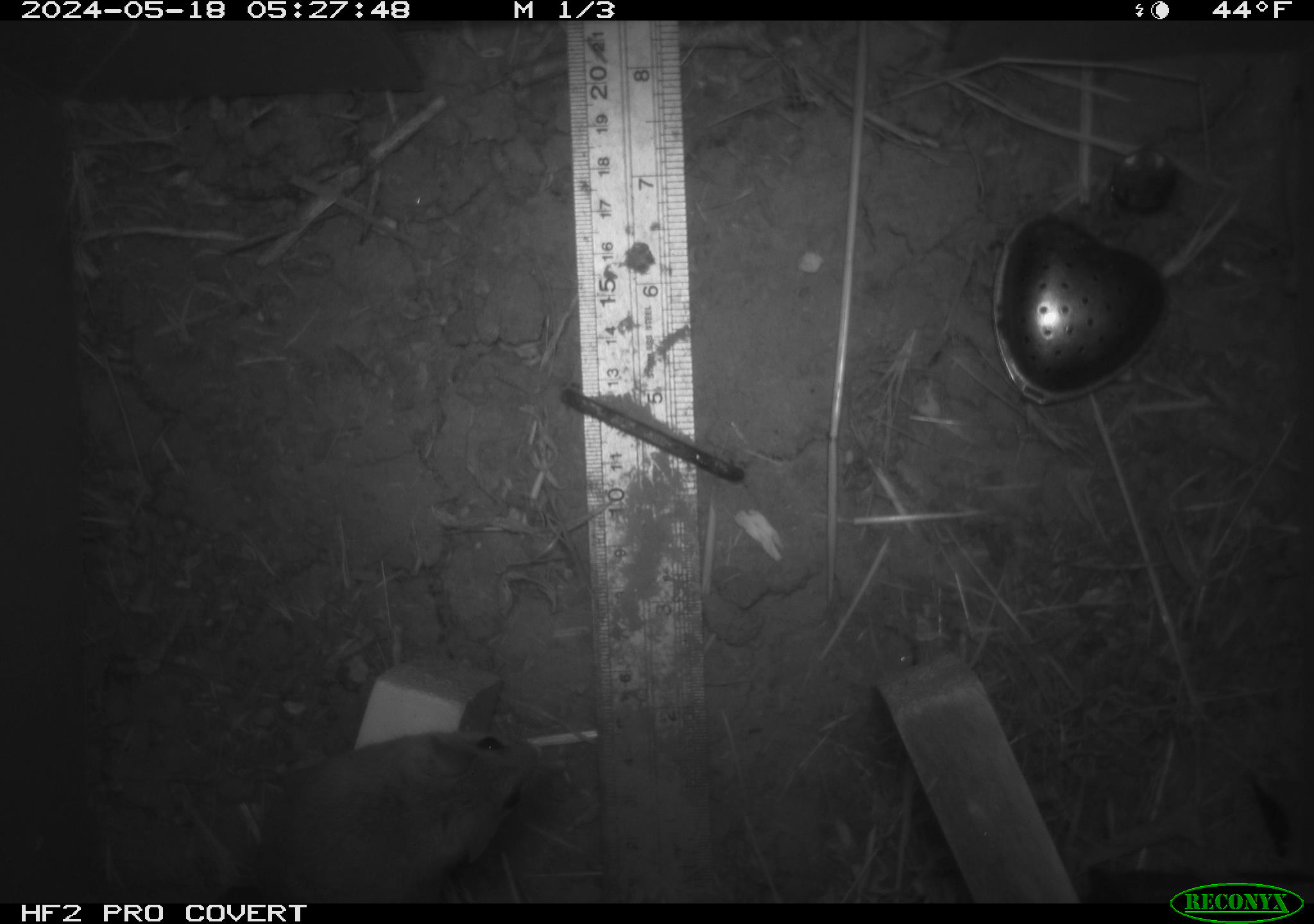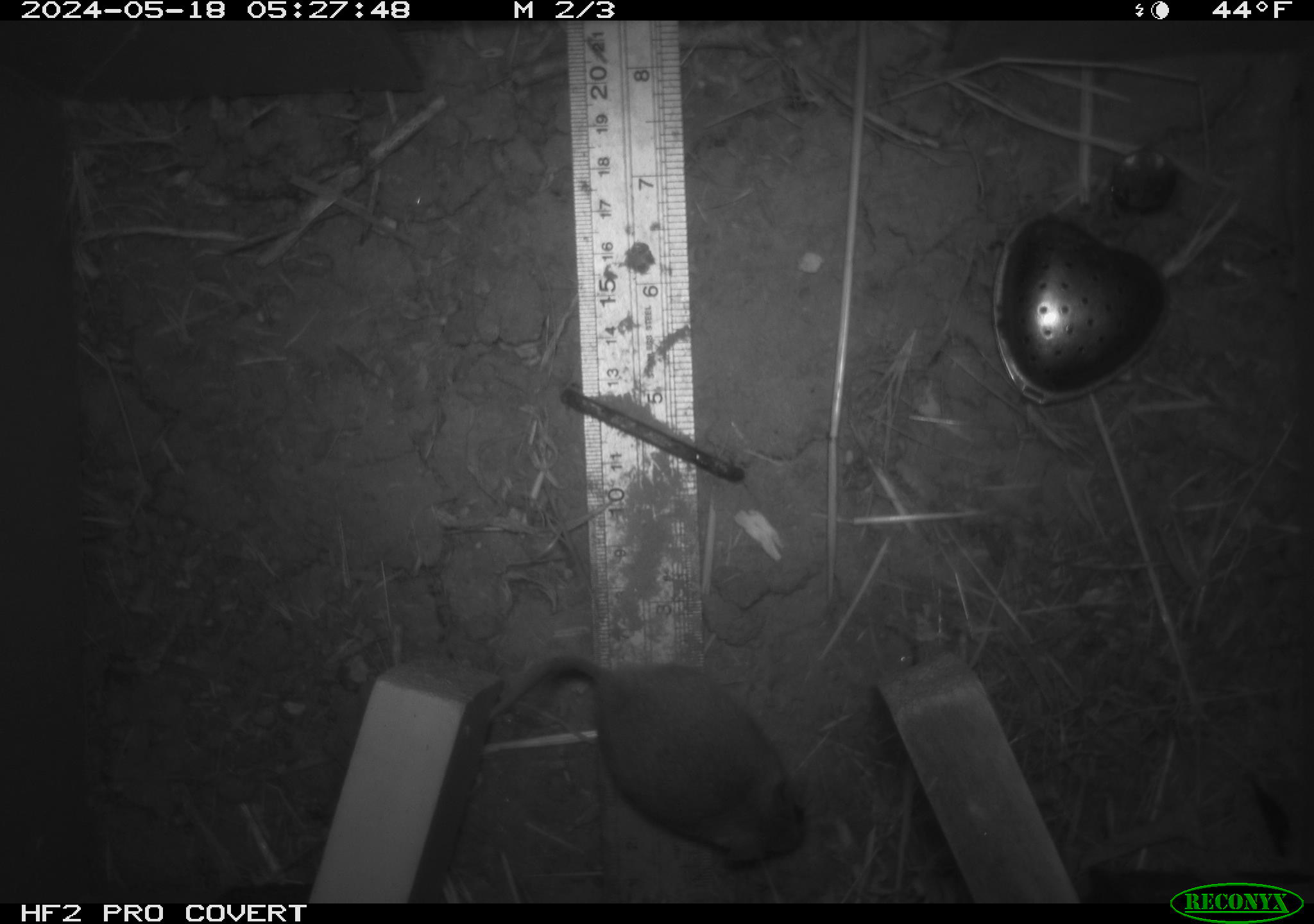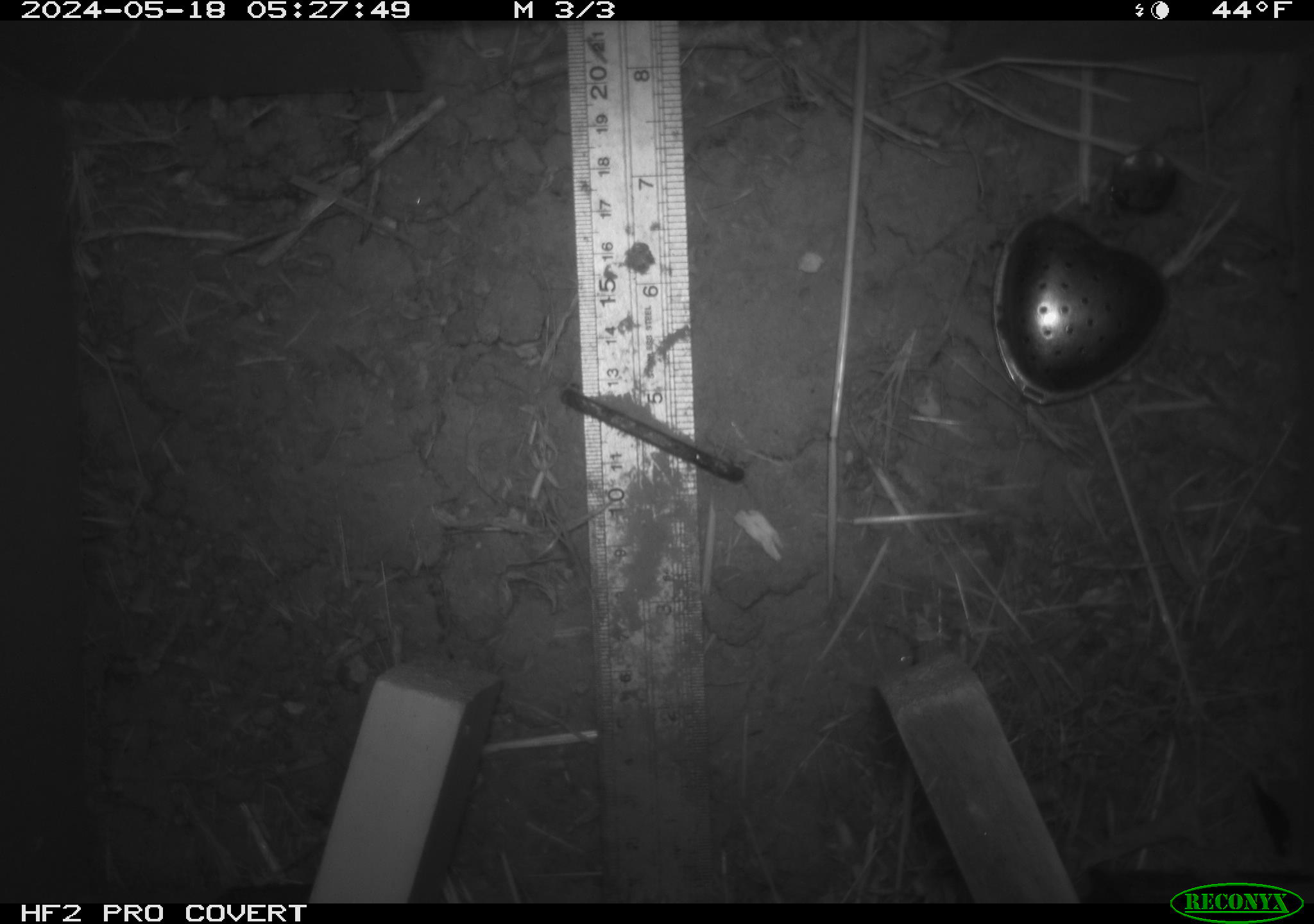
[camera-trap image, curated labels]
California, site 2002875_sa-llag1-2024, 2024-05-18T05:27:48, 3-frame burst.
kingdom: Animalia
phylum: Chordata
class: Mammalia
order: Rodentia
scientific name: Rodentia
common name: mouse species